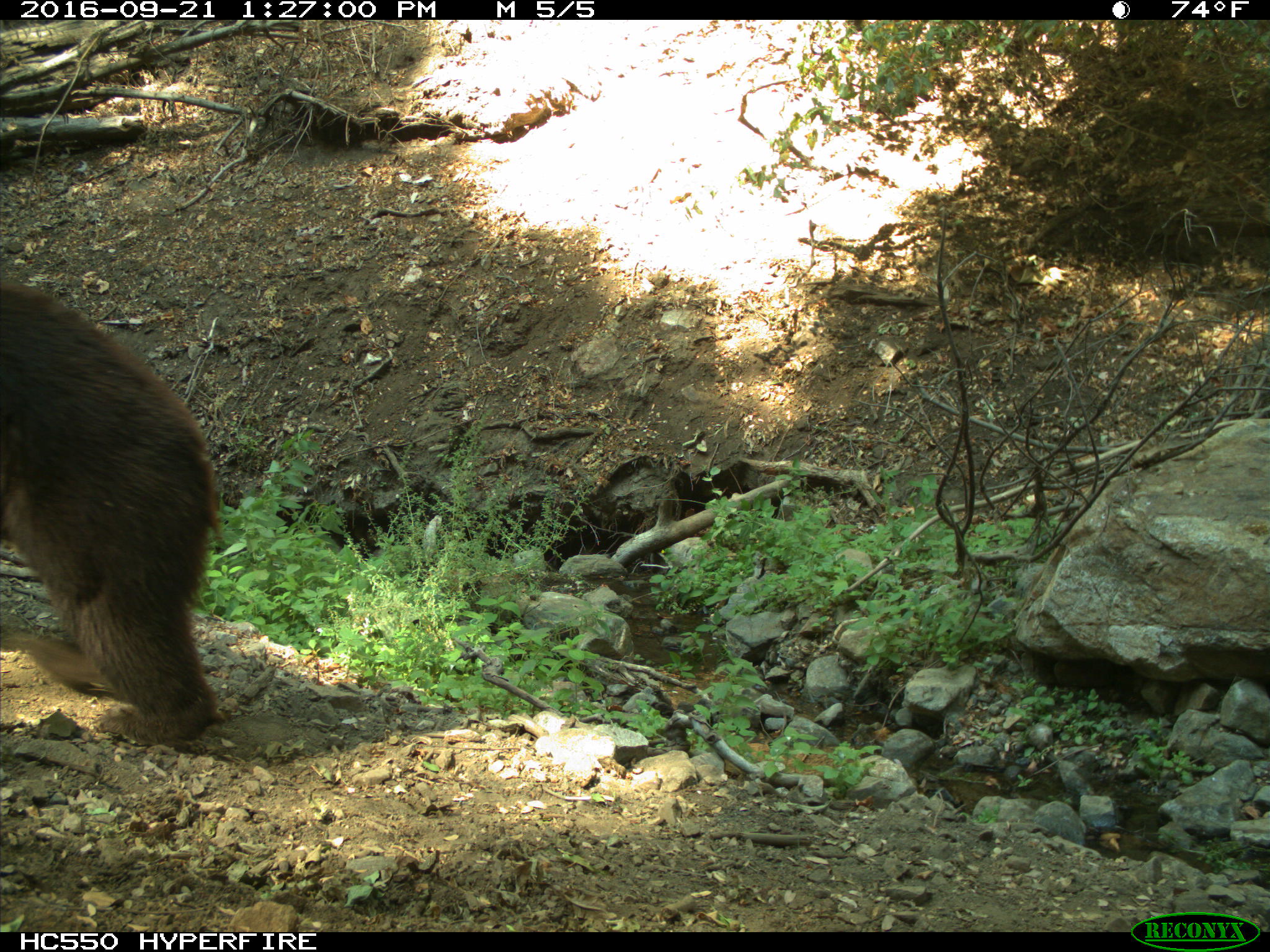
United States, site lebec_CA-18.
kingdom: Animalia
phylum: Chordata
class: Mammalia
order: Carnivora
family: Ursidae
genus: Ursus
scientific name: Ursus americanus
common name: american black bear